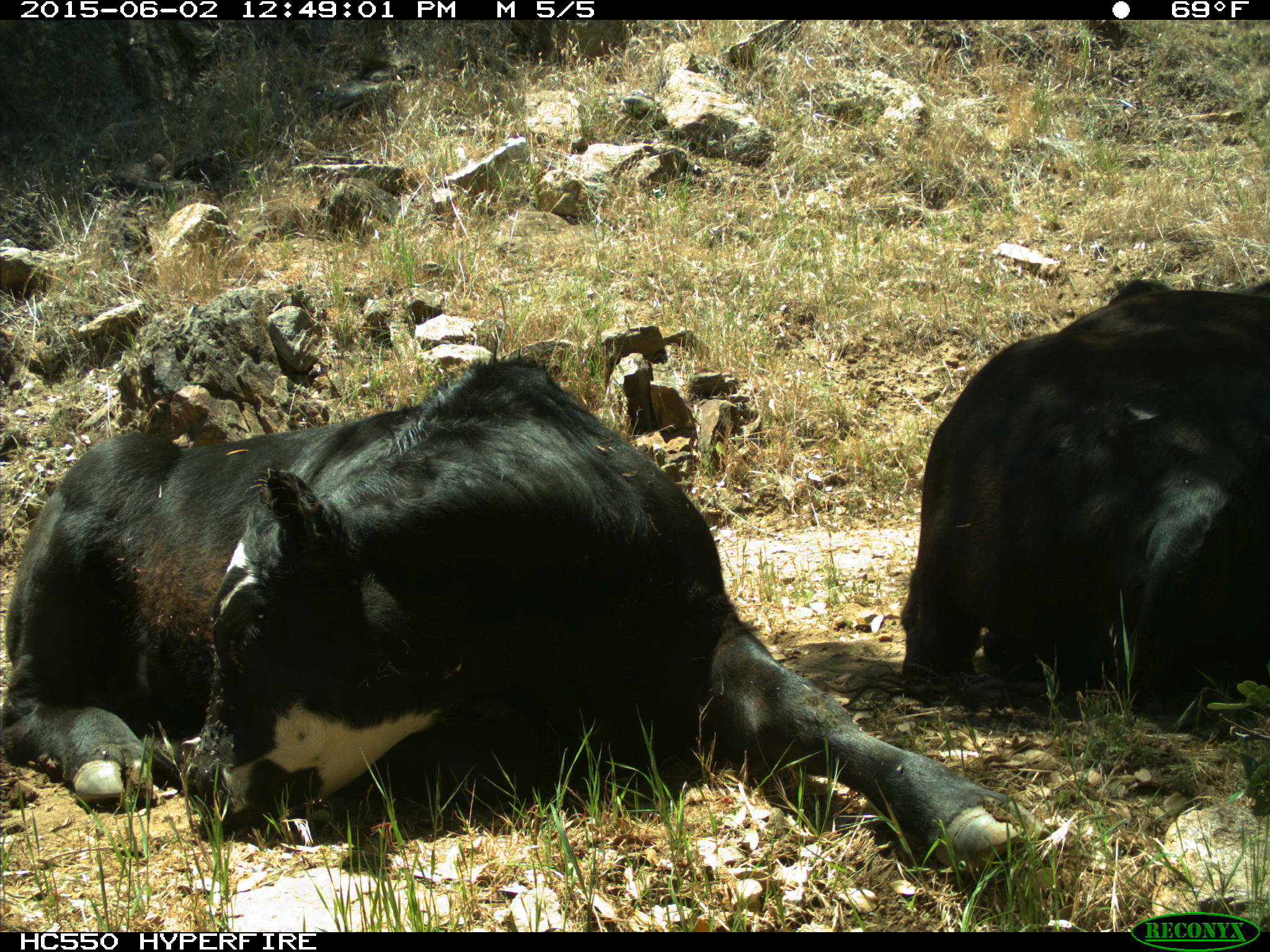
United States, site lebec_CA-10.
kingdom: Animalia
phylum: Chordata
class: Mammalia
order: Artiodactyla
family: Bovidae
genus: Bos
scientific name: Bos taurus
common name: domestic cow